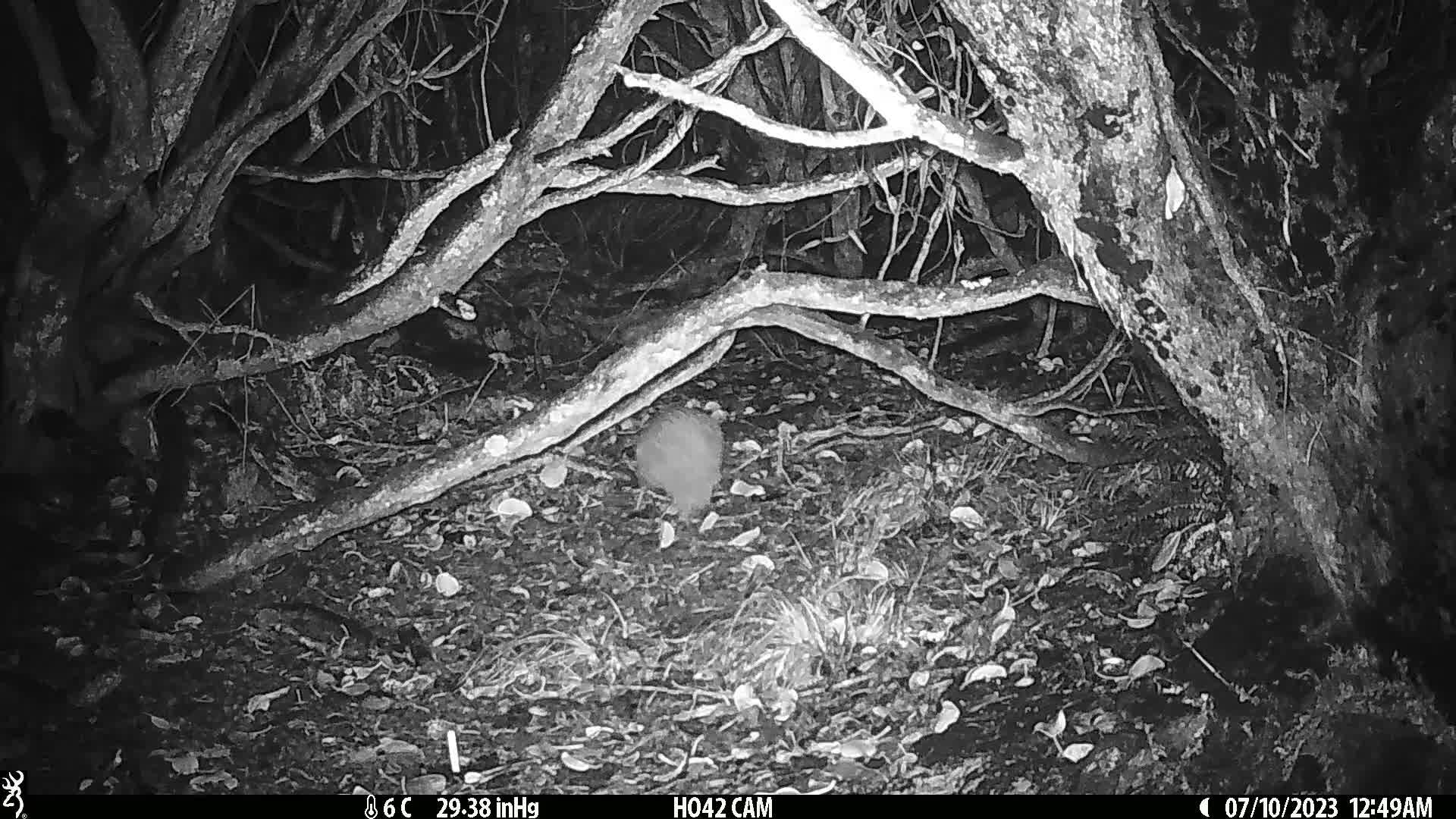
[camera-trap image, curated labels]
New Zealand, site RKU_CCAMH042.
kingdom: Animalia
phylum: Chordata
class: Aves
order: Apterygiformes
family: Apterygidae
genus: Apteryx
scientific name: Apteryx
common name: kiwi